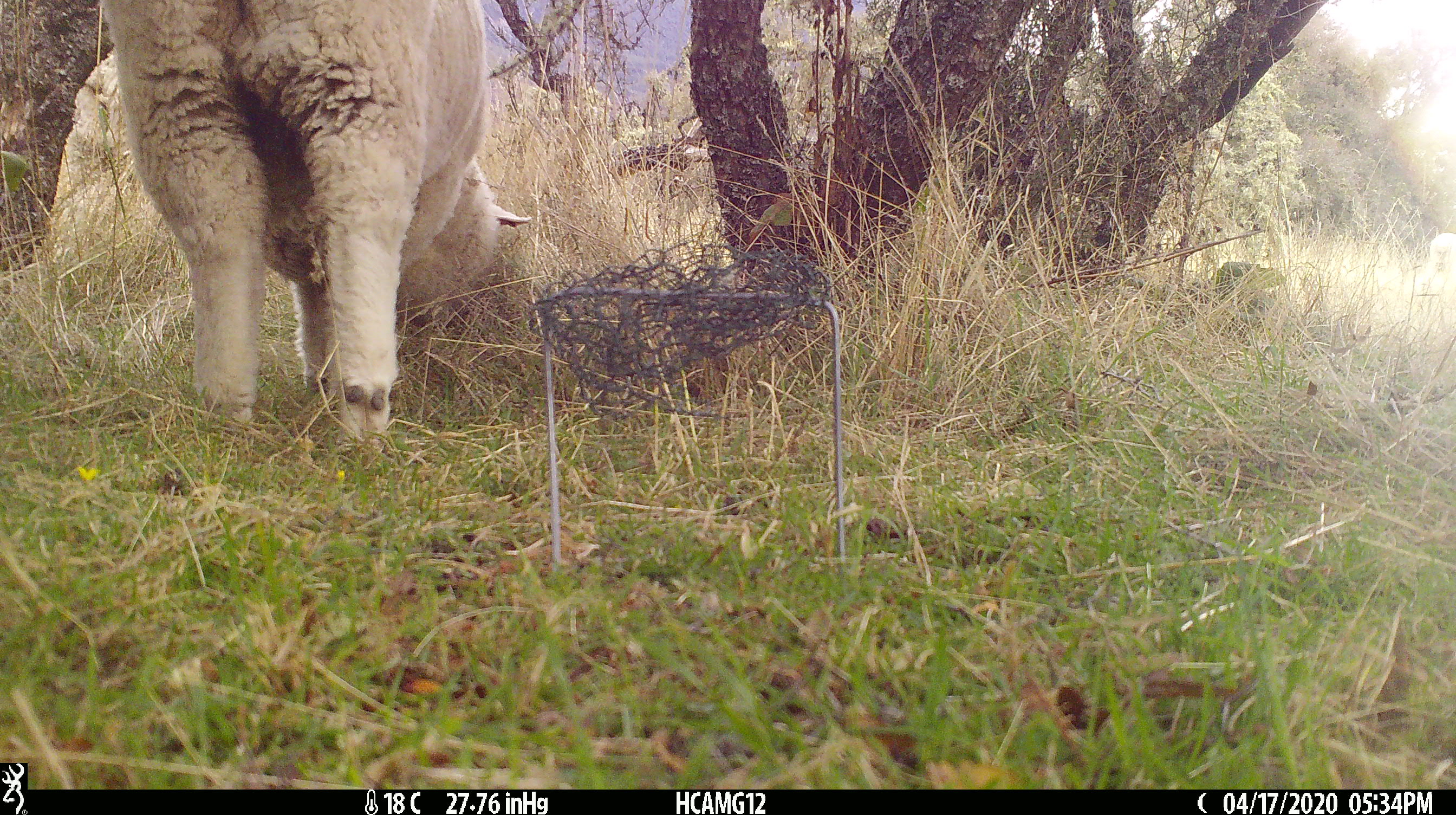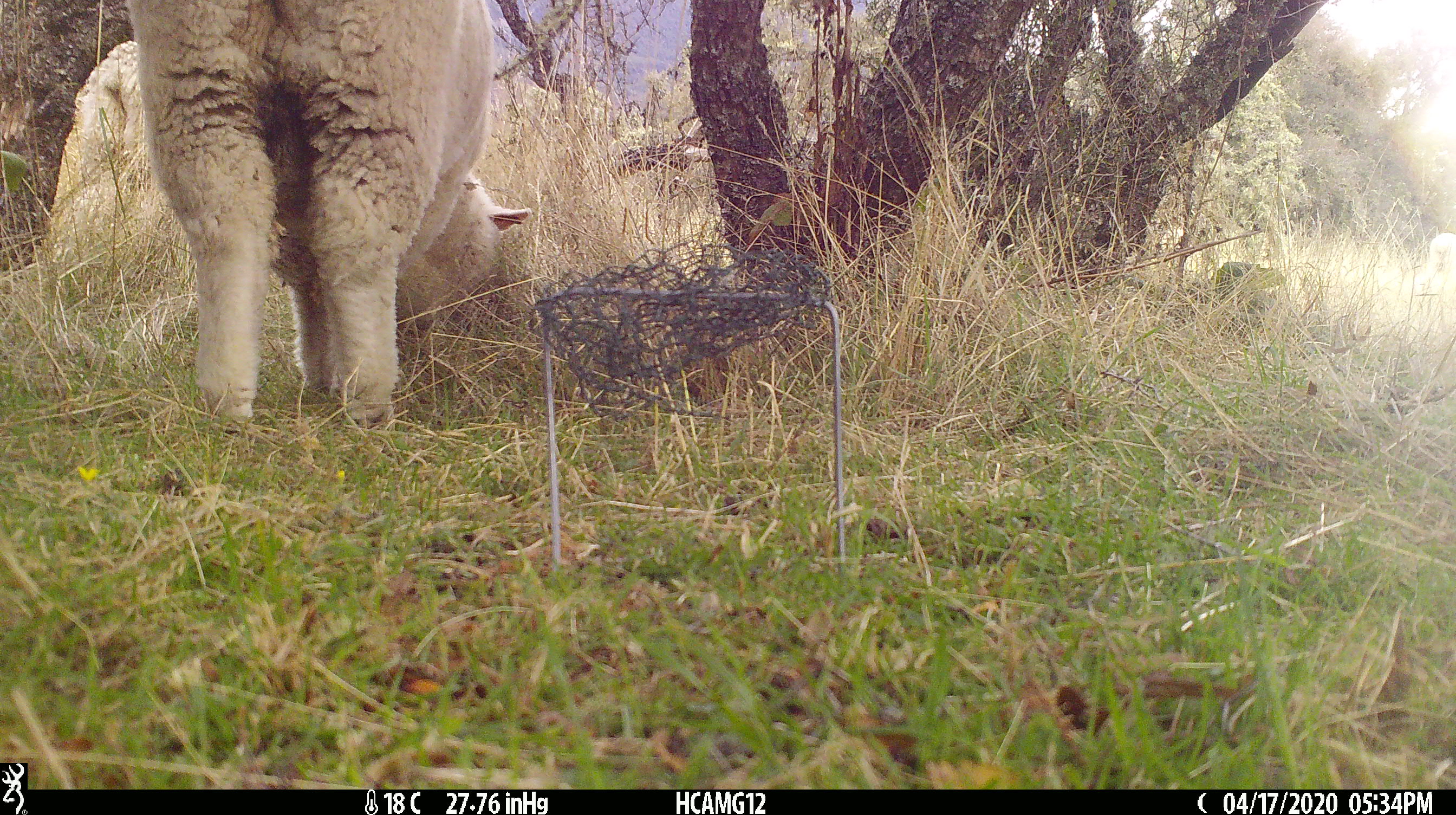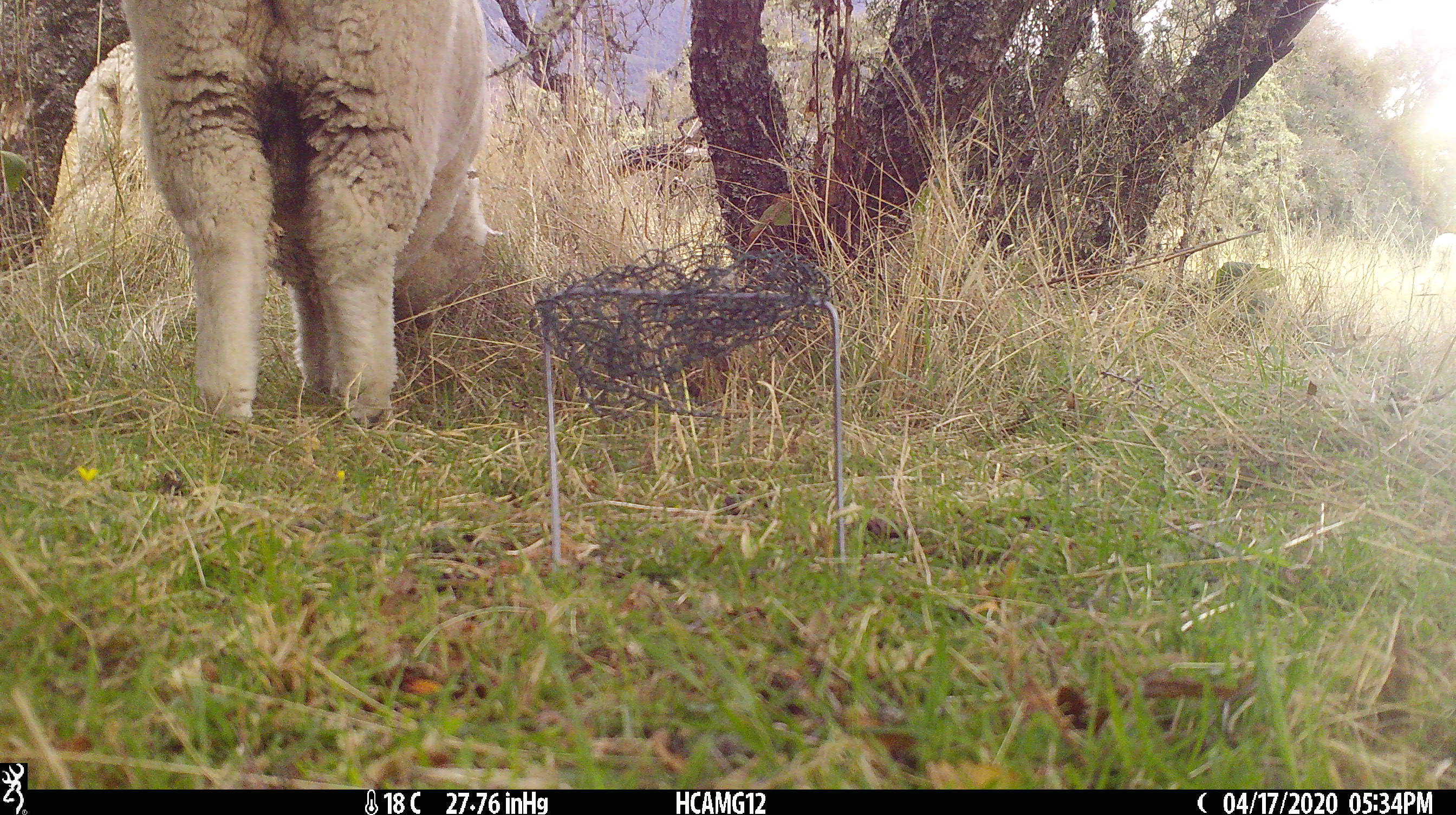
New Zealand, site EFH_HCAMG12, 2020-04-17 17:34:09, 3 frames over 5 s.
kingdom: Animalia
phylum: Chordata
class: Mammalia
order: Artiodactyla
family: Bovidae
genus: Ovis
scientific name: Ovis aries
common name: domestic sheep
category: sheep